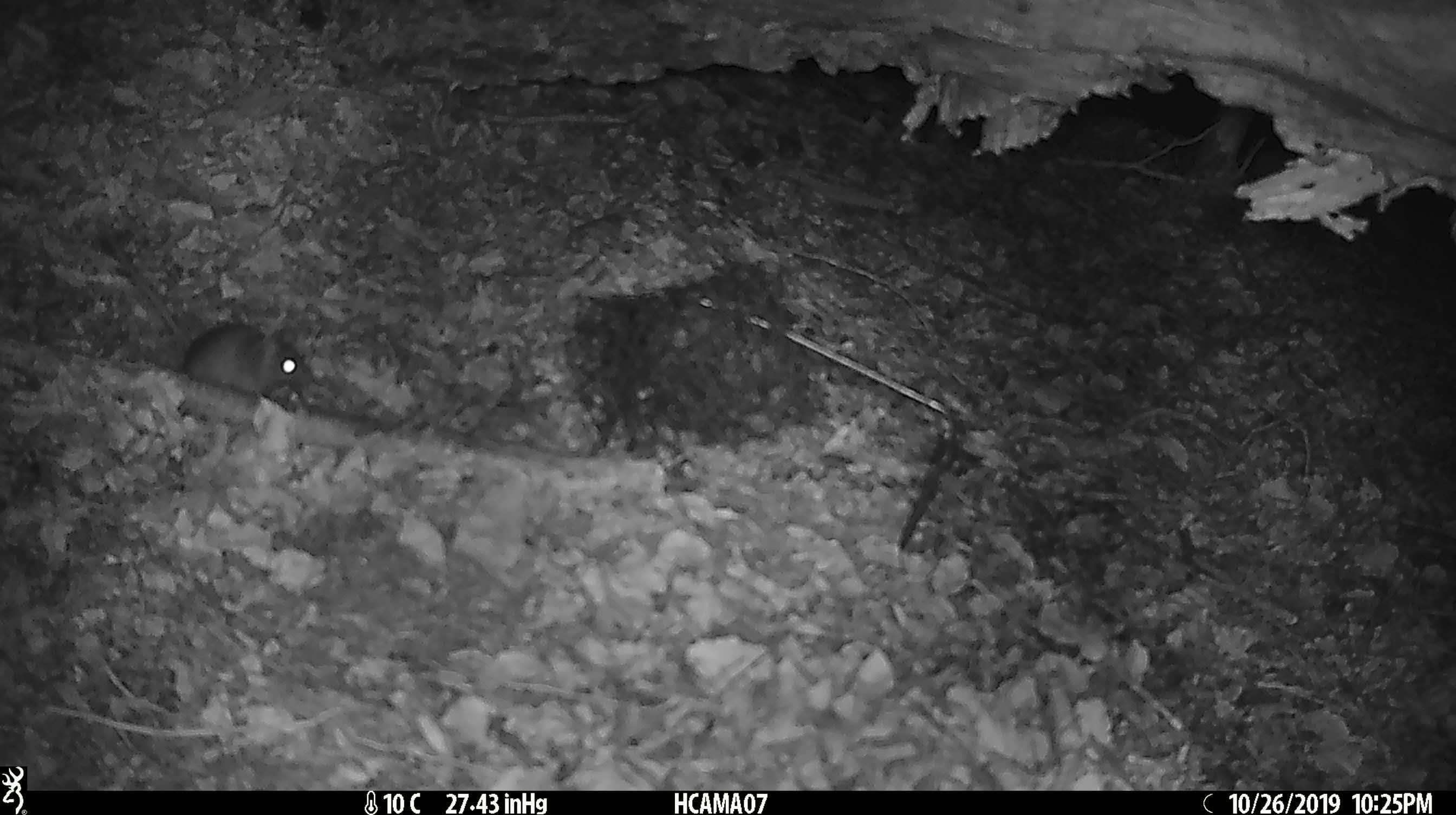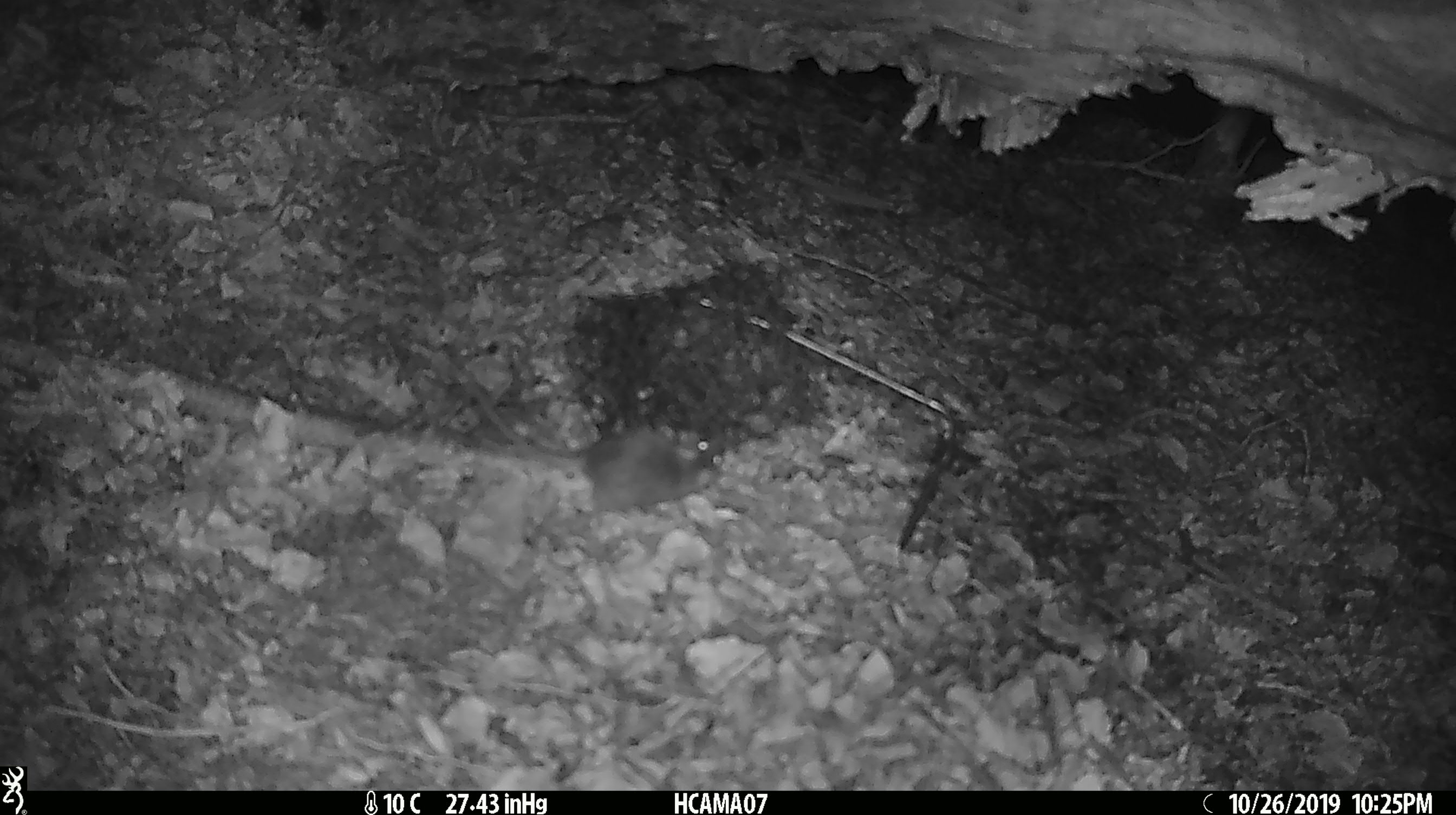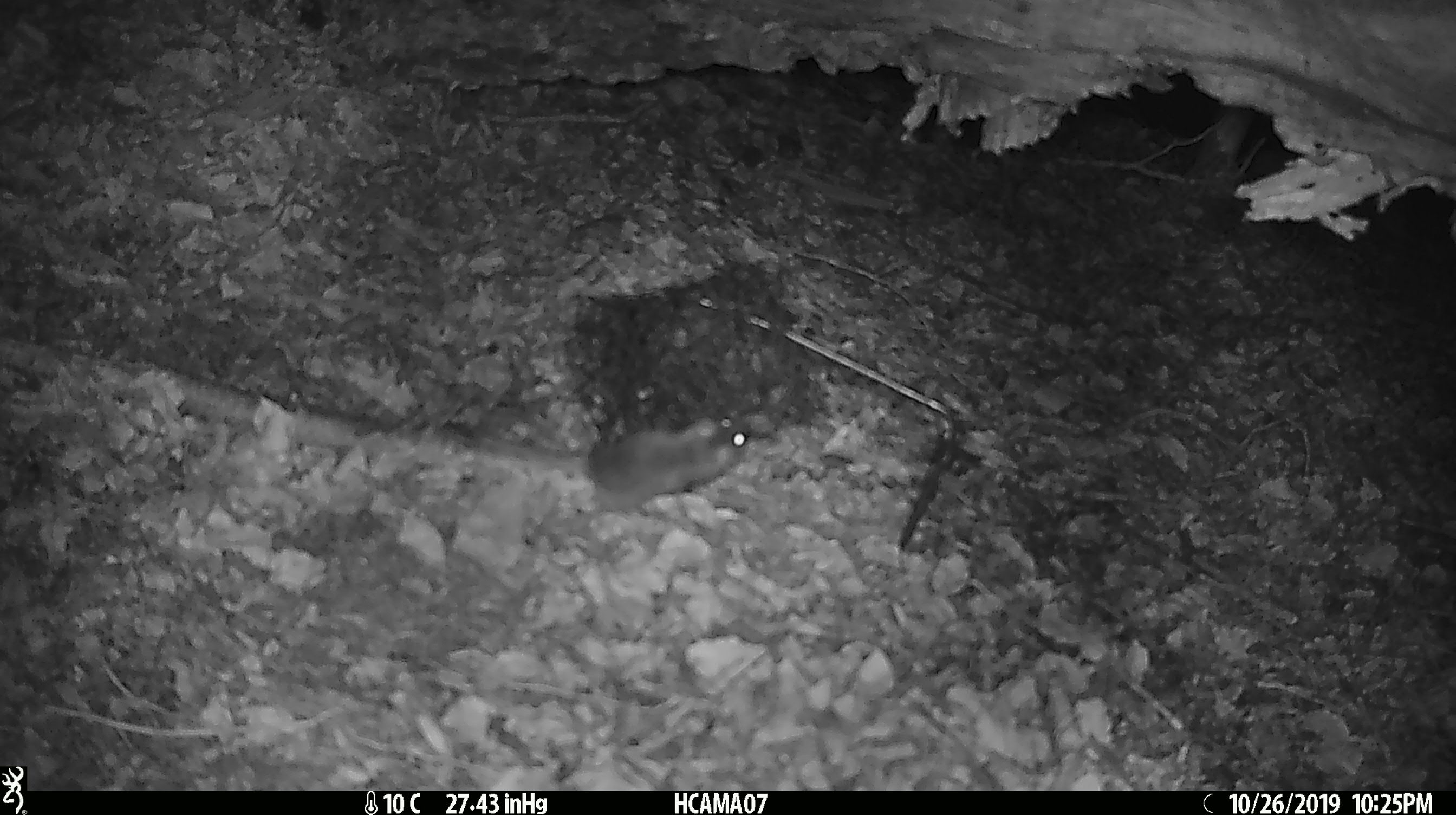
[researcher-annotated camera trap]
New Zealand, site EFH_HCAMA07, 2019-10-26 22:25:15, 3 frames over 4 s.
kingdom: Animalia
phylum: Chordata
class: Mammalia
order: Rodentia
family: Muridae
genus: Mus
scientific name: Mus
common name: mouse